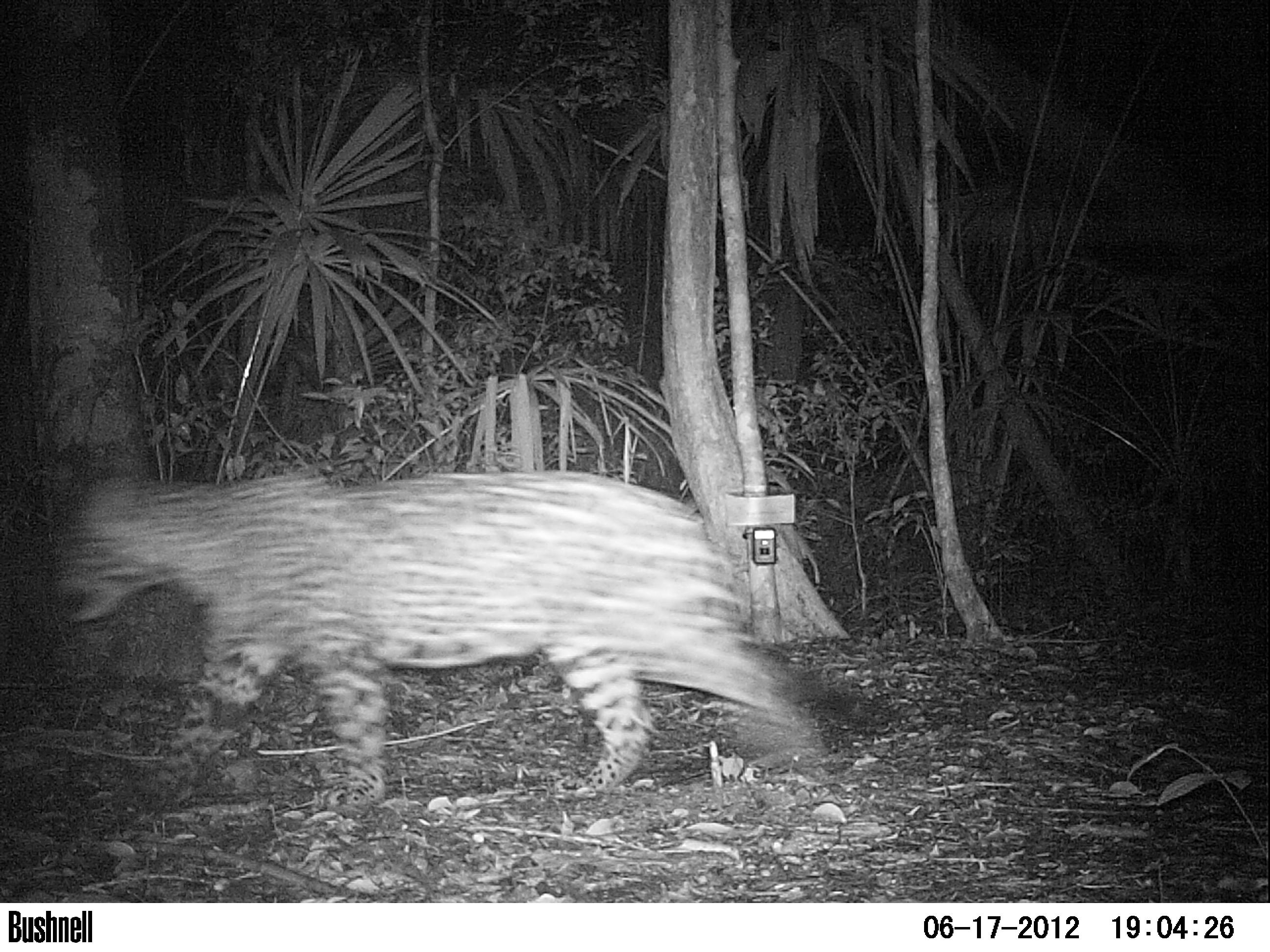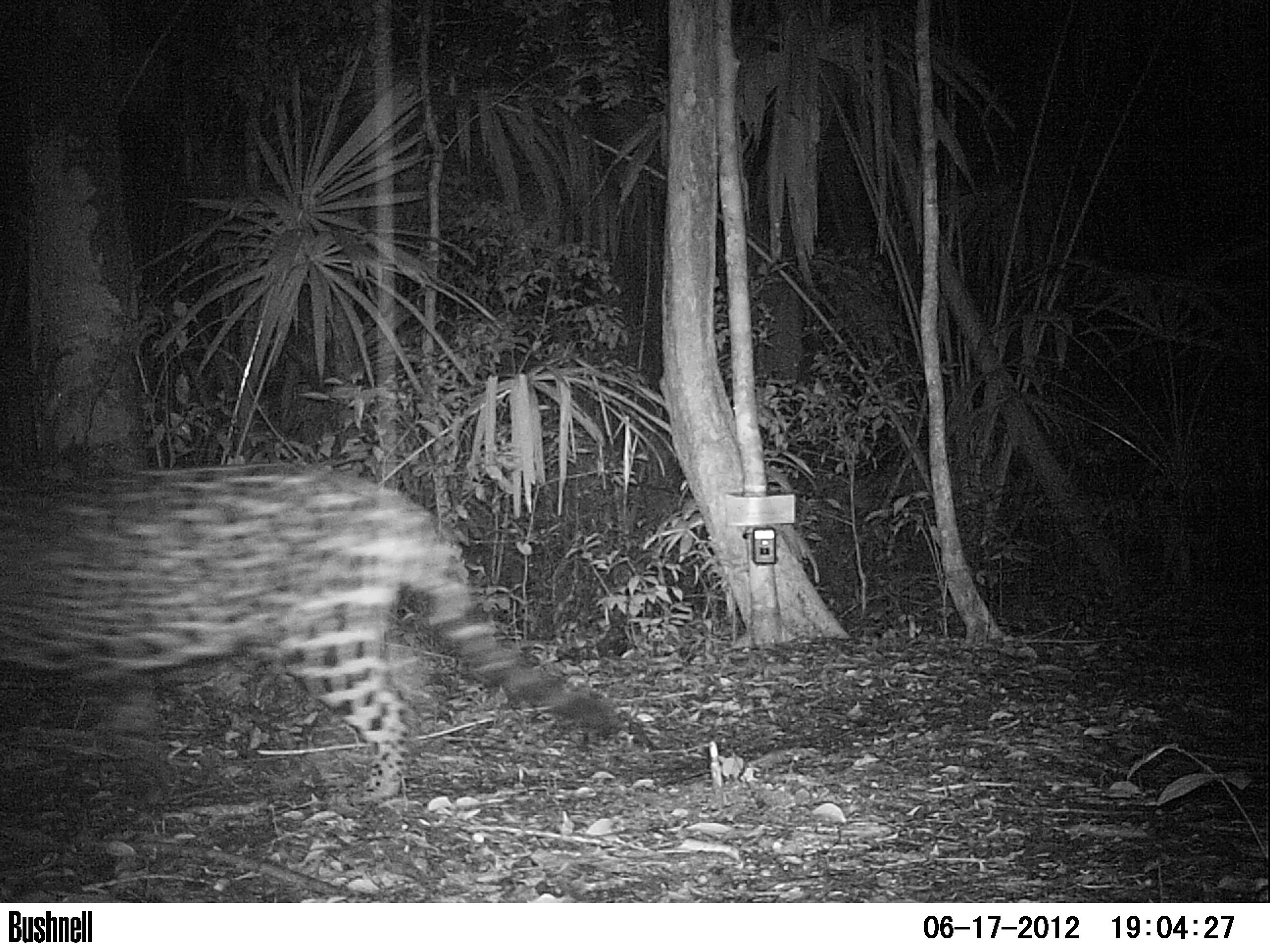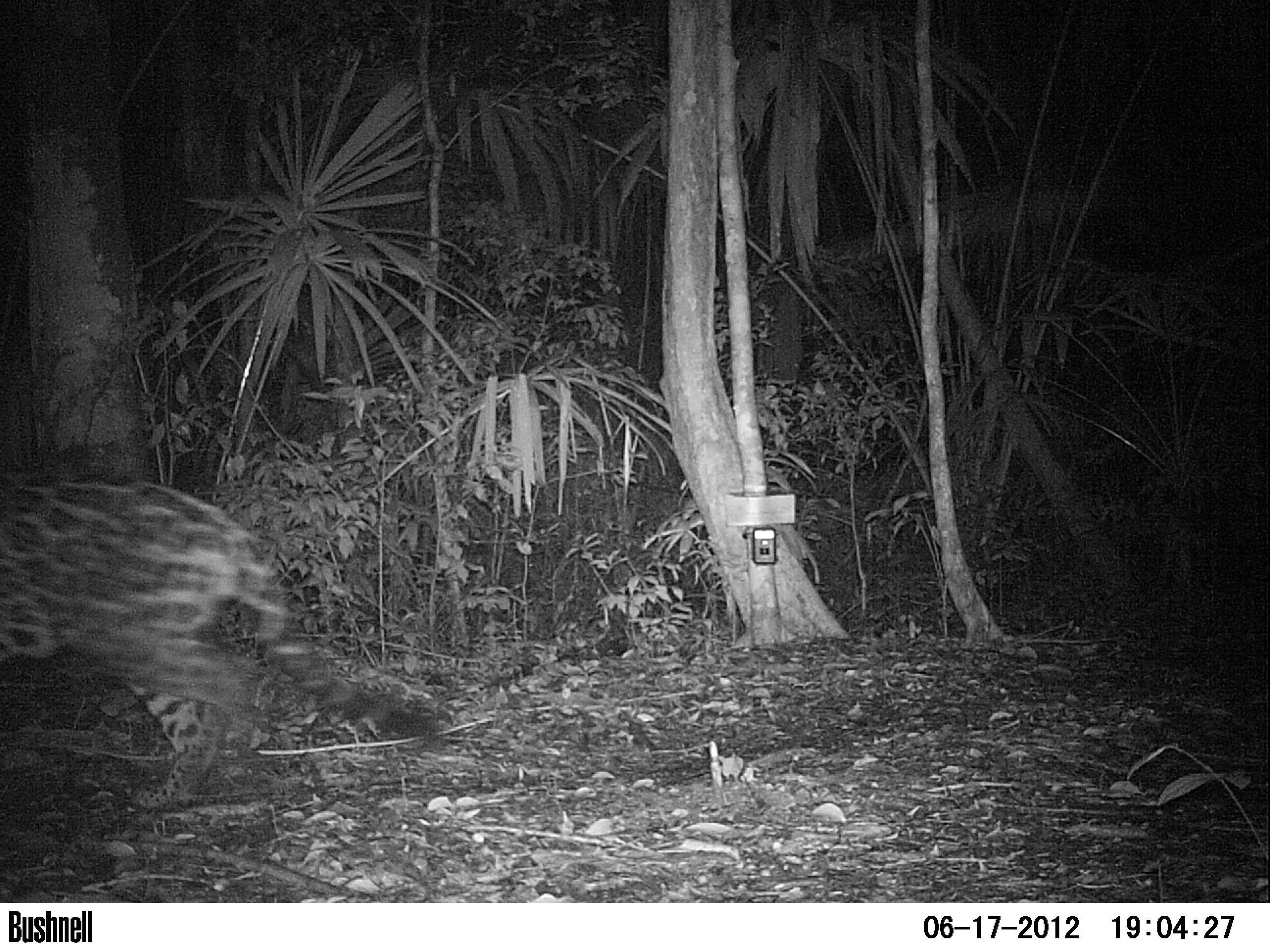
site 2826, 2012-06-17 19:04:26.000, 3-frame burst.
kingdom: Animalia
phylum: Chordata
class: Mammalia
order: Carnivora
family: Felidae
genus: Panthera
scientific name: Panthera onca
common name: jaguar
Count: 1.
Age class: adult.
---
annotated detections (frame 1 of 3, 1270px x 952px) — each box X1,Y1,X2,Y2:
panthera onca: 52,466,879,809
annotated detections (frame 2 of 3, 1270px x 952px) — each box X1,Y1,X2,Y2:
panthera onca: 0,464,625,801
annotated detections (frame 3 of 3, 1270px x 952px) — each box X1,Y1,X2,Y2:
panthera onca: 0,470,440,812